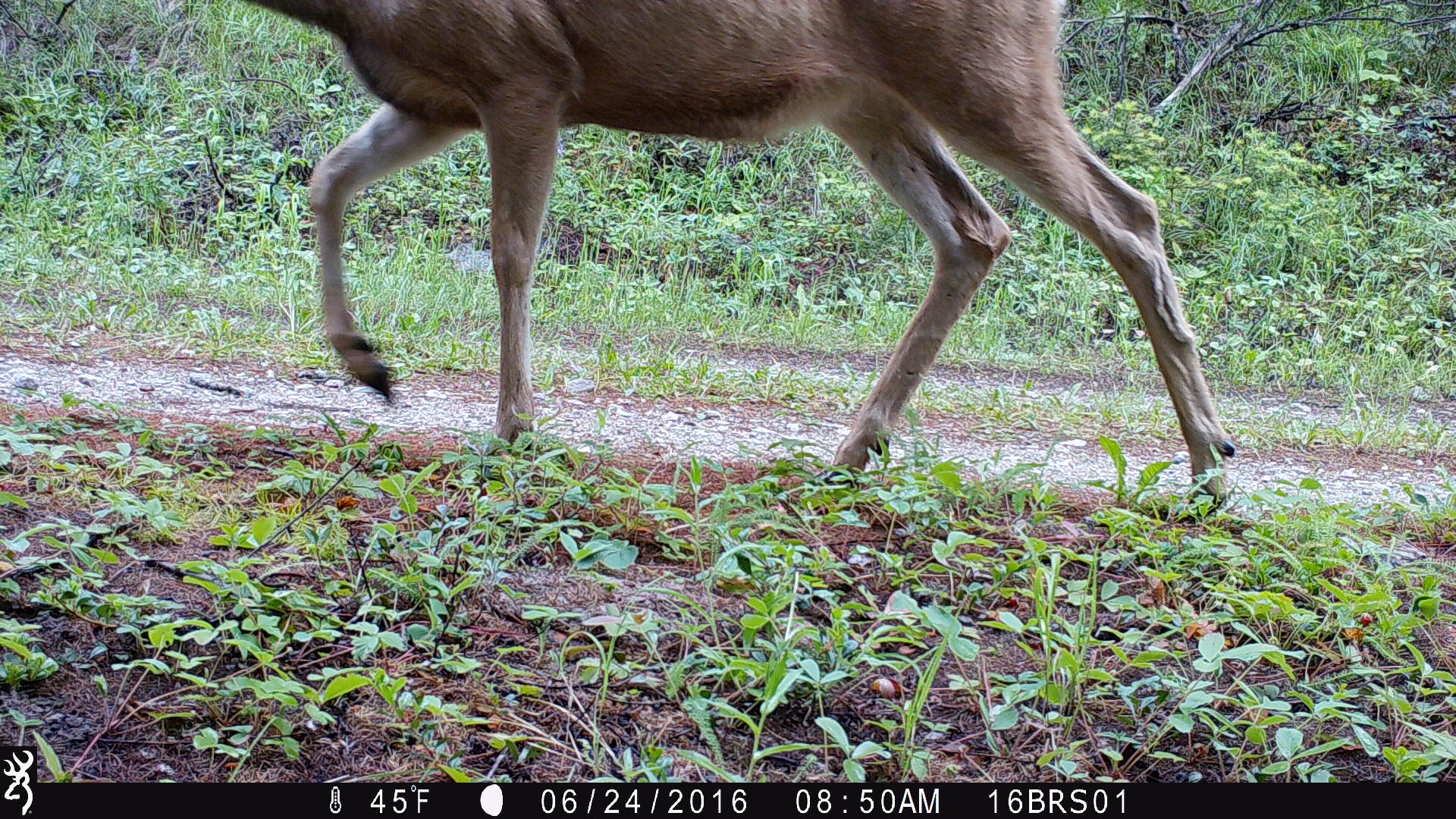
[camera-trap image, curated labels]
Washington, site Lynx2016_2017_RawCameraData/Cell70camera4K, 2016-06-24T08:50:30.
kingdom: Animalia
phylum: Chordata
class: Mammalia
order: Artiodactyla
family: Cervidae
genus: Odocoileus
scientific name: Odocoileus hemionus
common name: mule deer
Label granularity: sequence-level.